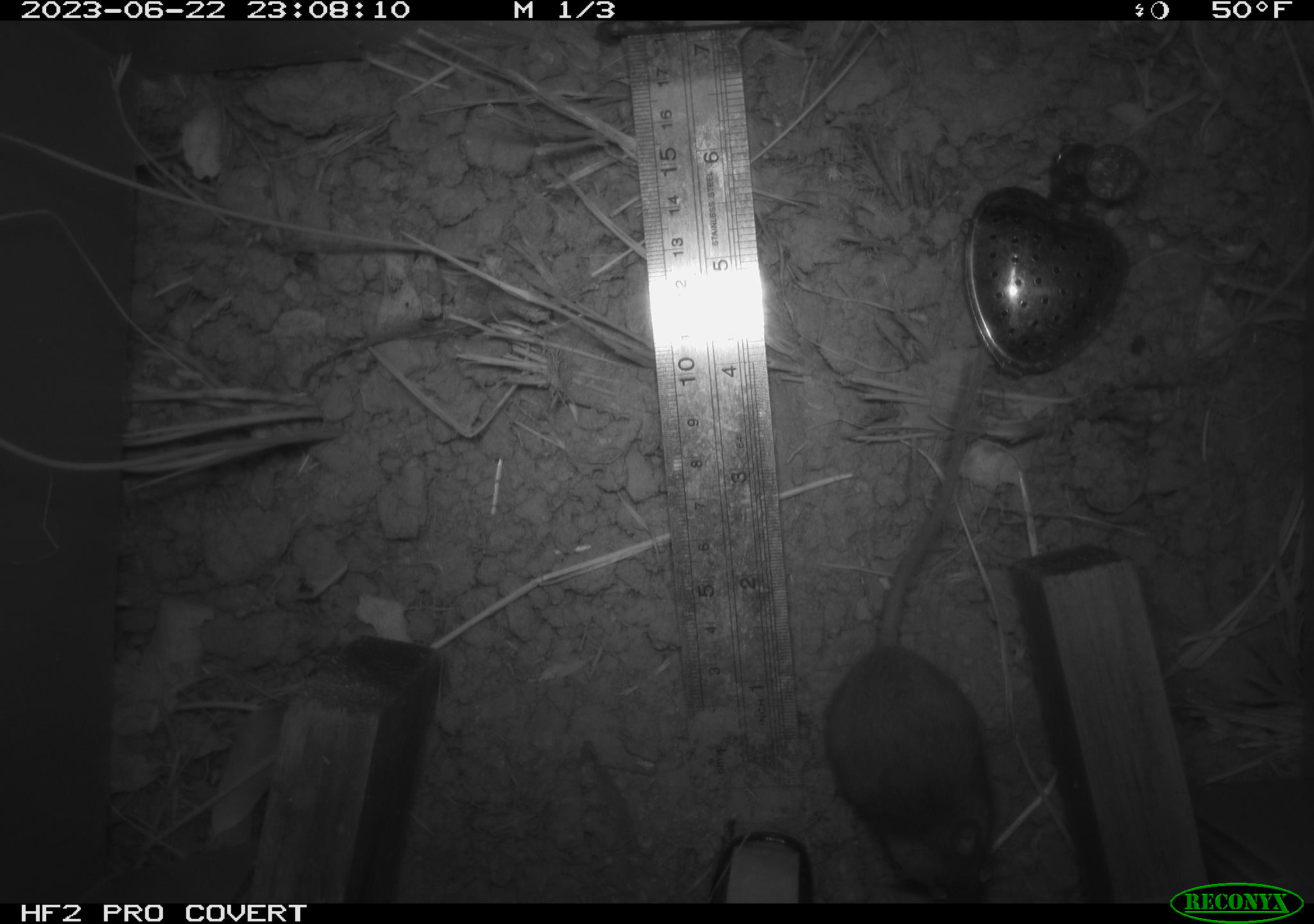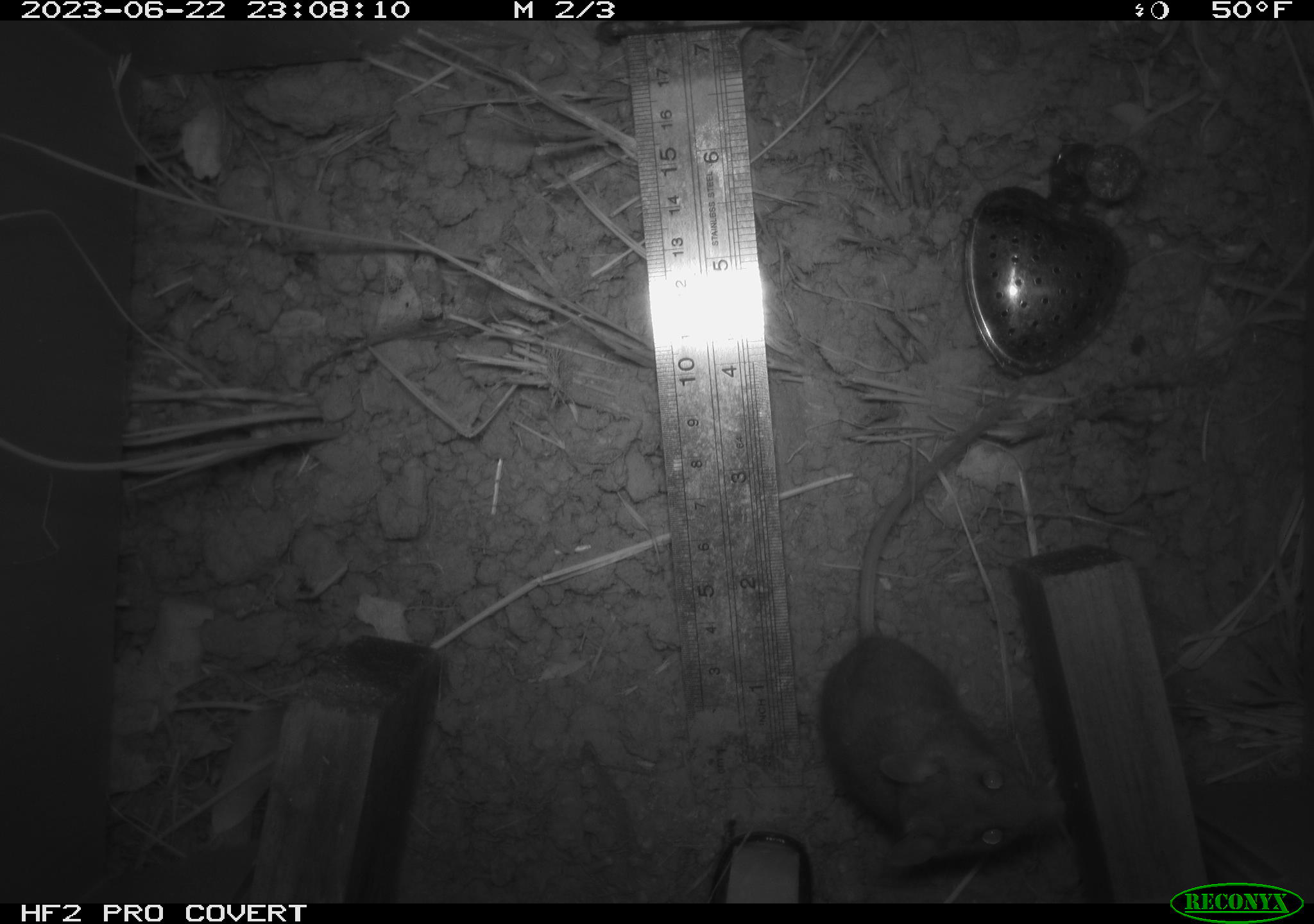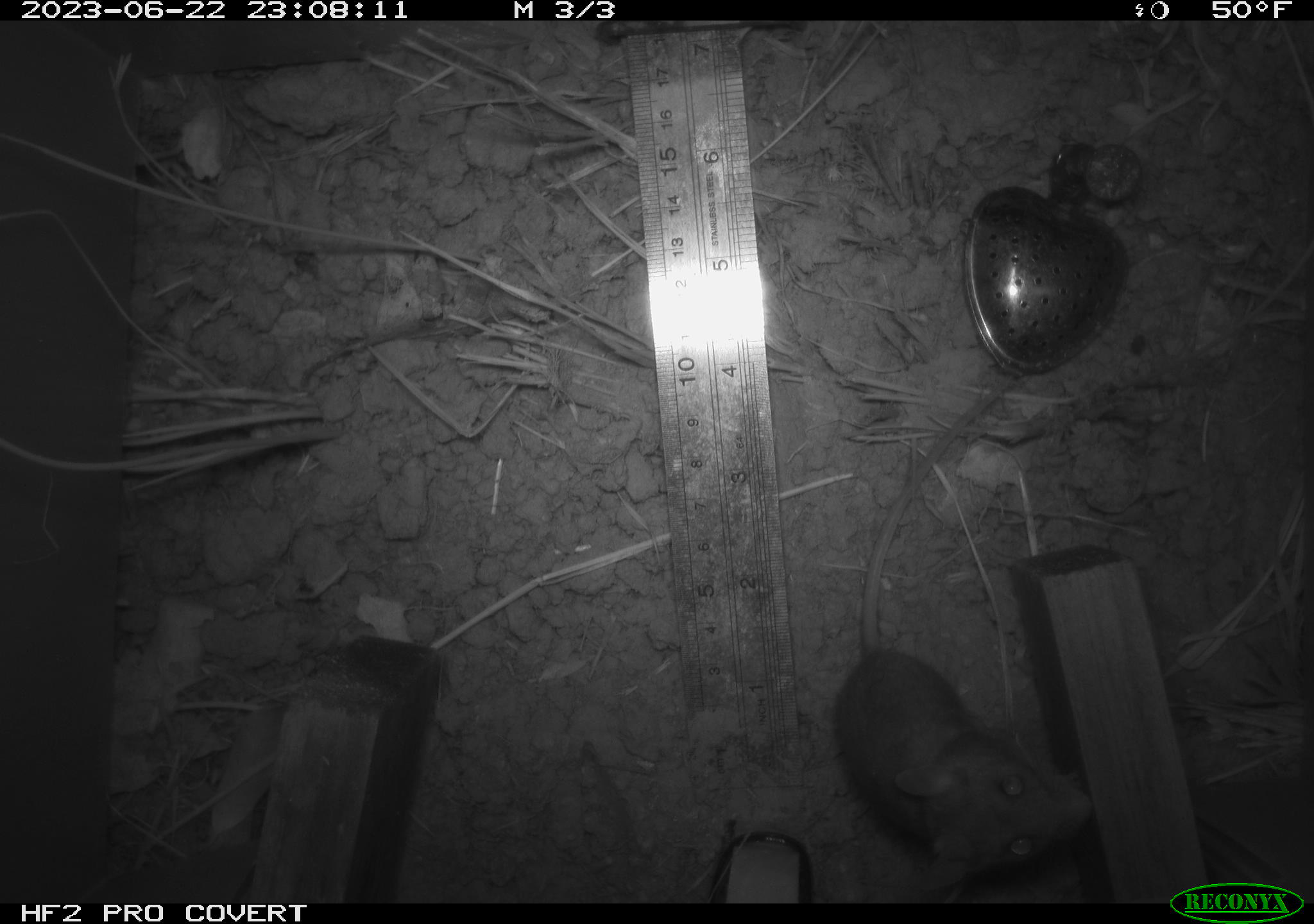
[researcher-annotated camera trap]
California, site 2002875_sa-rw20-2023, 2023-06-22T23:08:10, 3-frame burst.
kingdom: Animalia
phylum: Chordata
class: Mammalia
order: Rodentia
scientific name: Rodentia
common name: mouse species